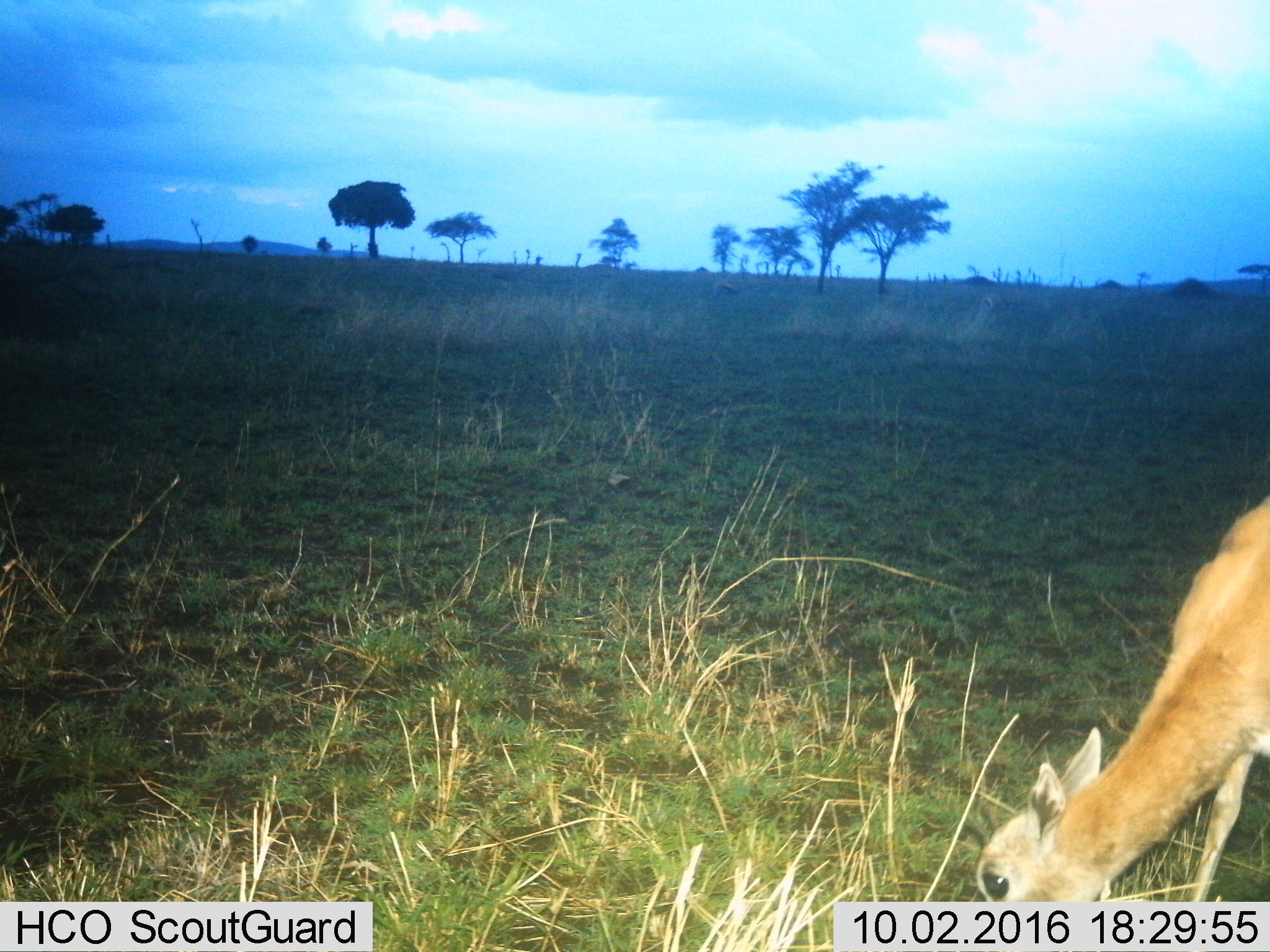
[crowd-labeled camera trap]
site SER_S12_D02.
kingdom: Animalia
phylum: Chordata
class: Mammalia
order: Artiodactyla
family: Bovidae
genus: Eudorcas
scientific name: Eudorcas thomsonii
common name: thomson's gazelle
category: gazellethomsons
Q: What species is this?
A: Gazellethomsons (thomson's gazelle) (Eudorcas thomsonii).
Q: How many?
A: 1.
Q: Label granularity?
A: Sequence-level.